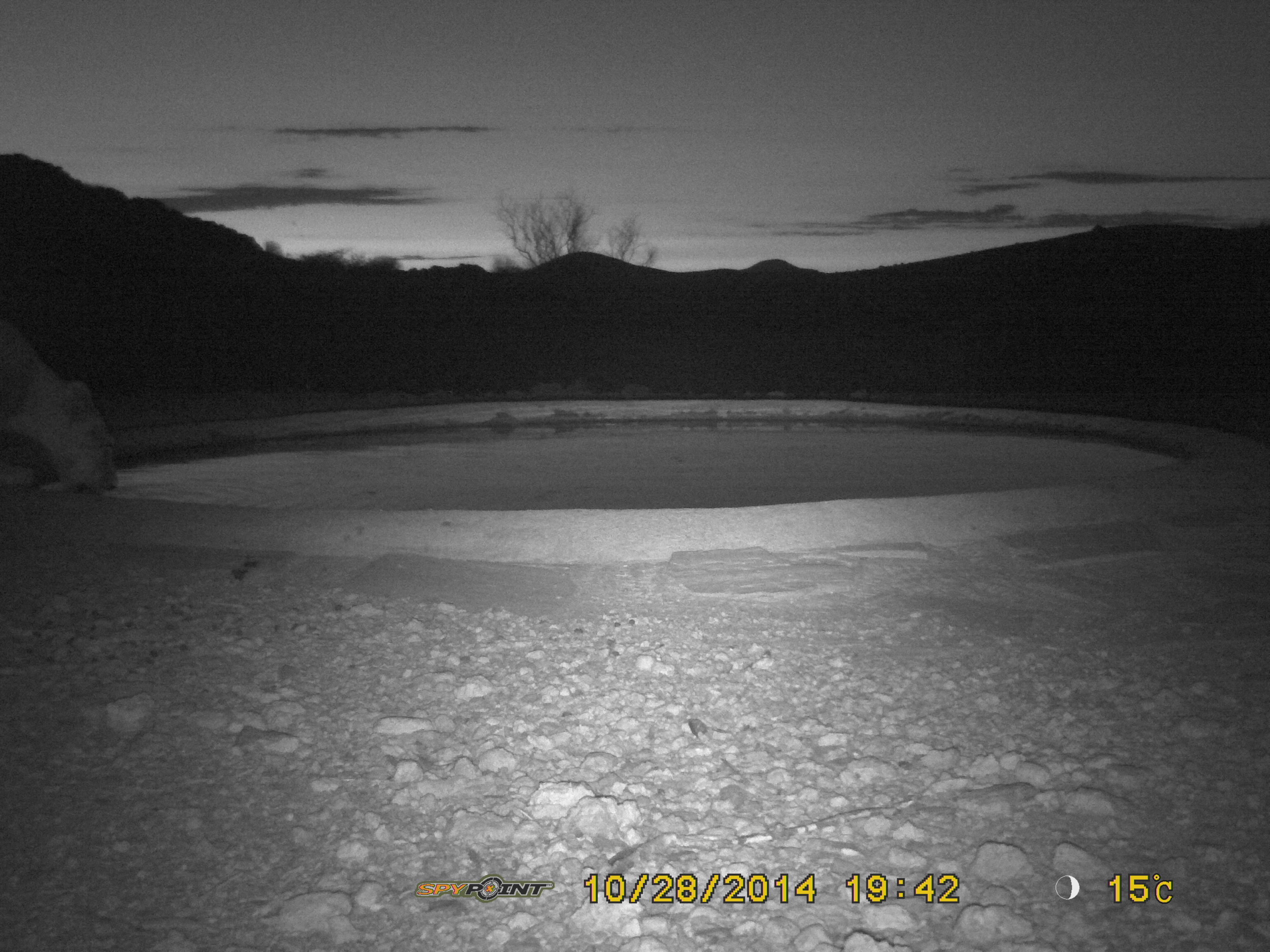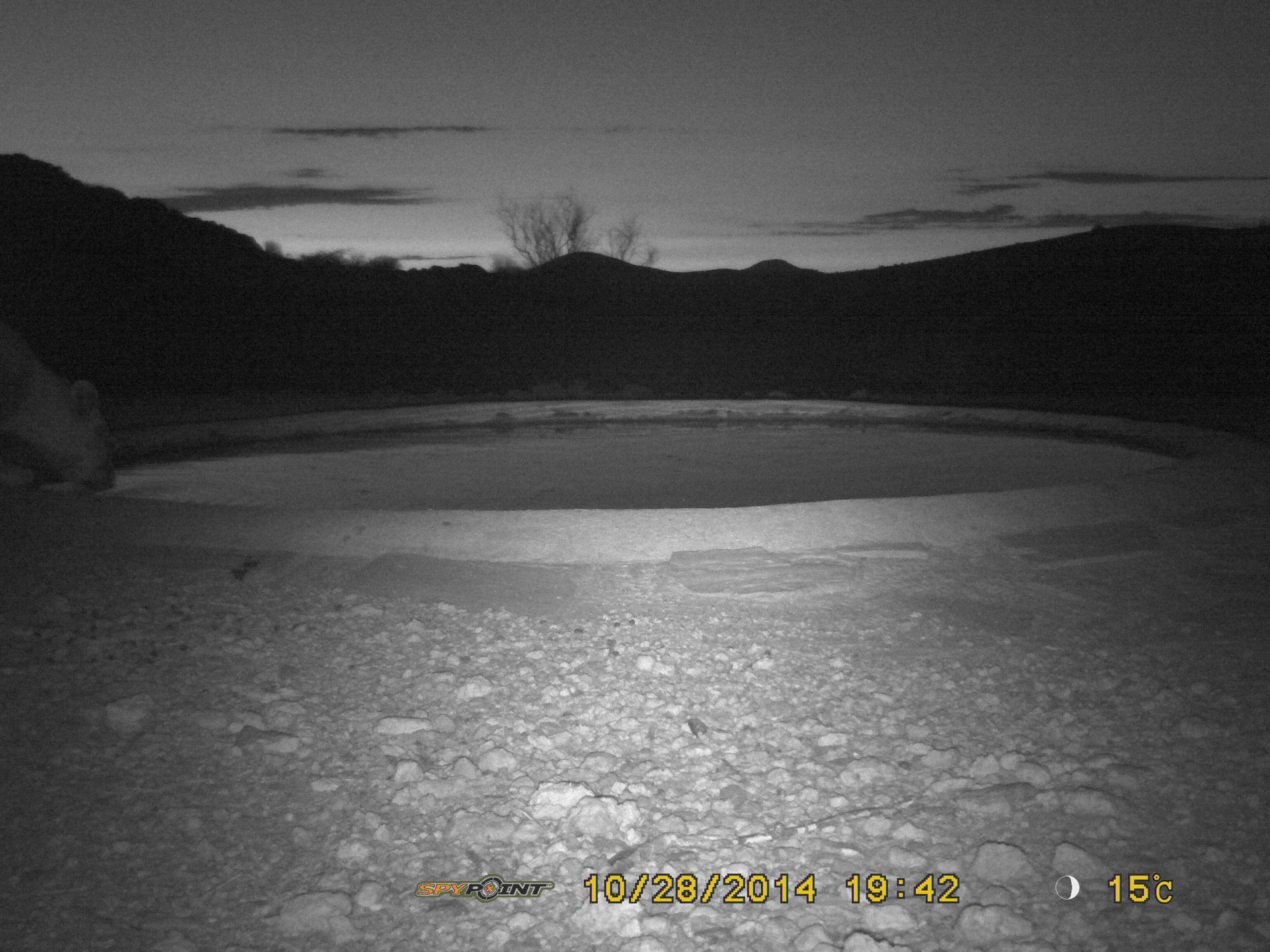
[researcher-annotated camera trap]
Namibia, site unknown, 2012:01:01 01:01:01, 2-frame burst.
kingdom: Animalia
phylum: Chordata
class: Mammalia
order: Carnivora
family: Felidae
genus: Panthera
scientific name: Panthera leo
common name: lion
Panthera leo (lion).